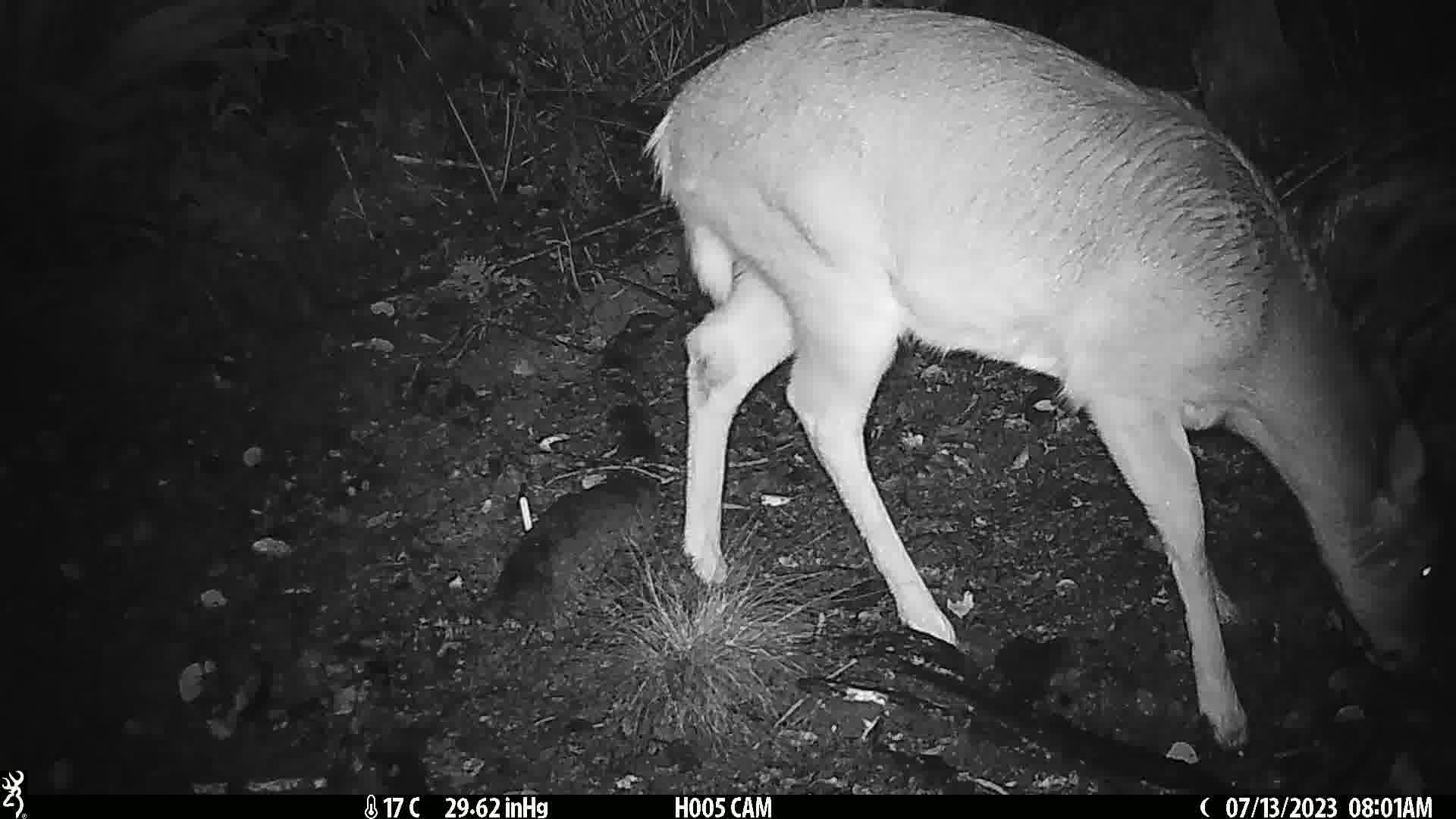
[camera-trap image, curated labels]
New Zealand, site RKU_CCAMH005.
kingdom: Animalia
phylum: Chordata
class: Mammalia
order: Artiodactyla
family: Cervidae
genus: Odocoileus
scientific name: Odocoileus virginianus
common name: white-tailed deer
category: white tailed deer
White tailed deer (white-tailed deer) (Odocoileus virginianus).